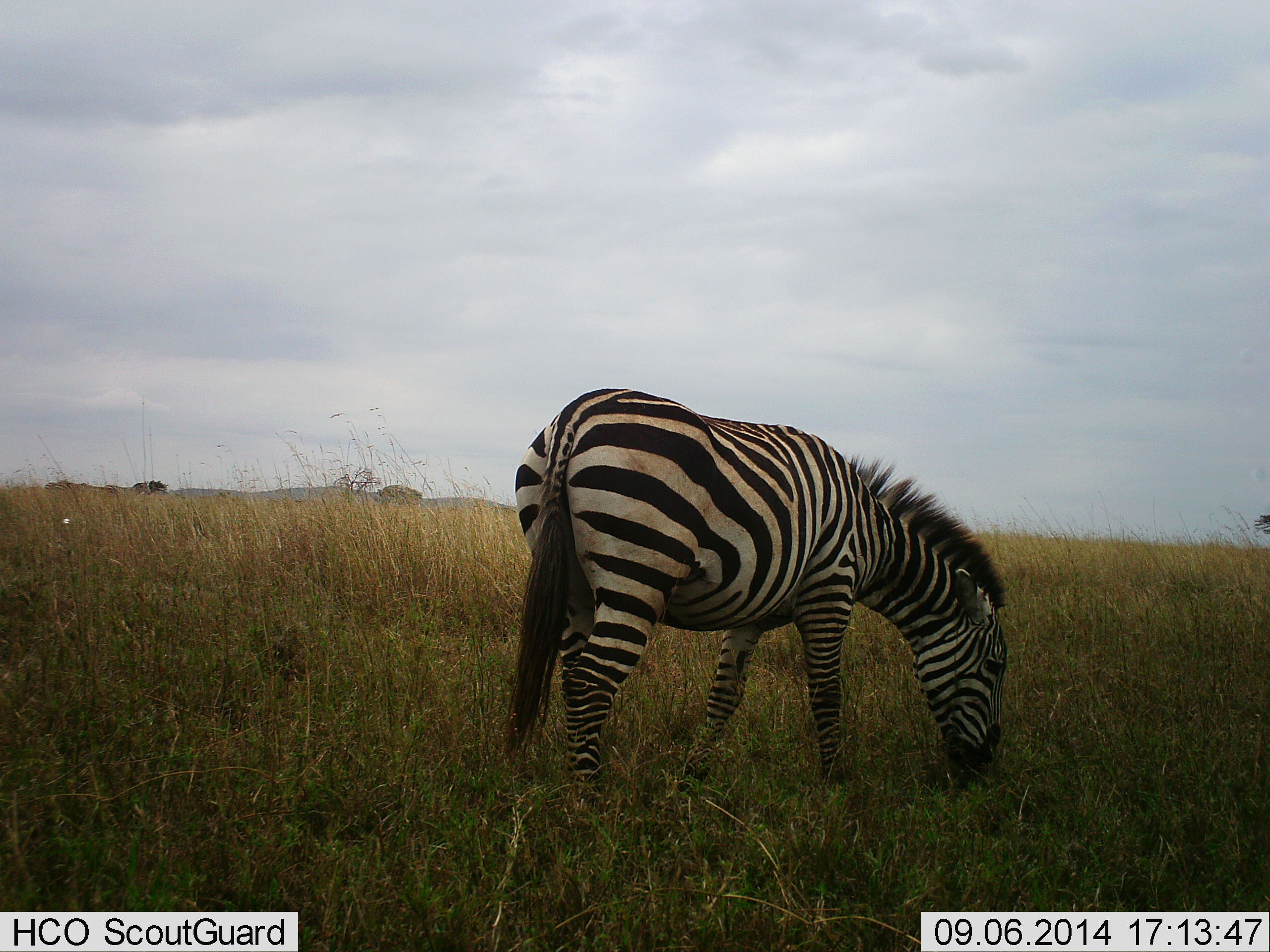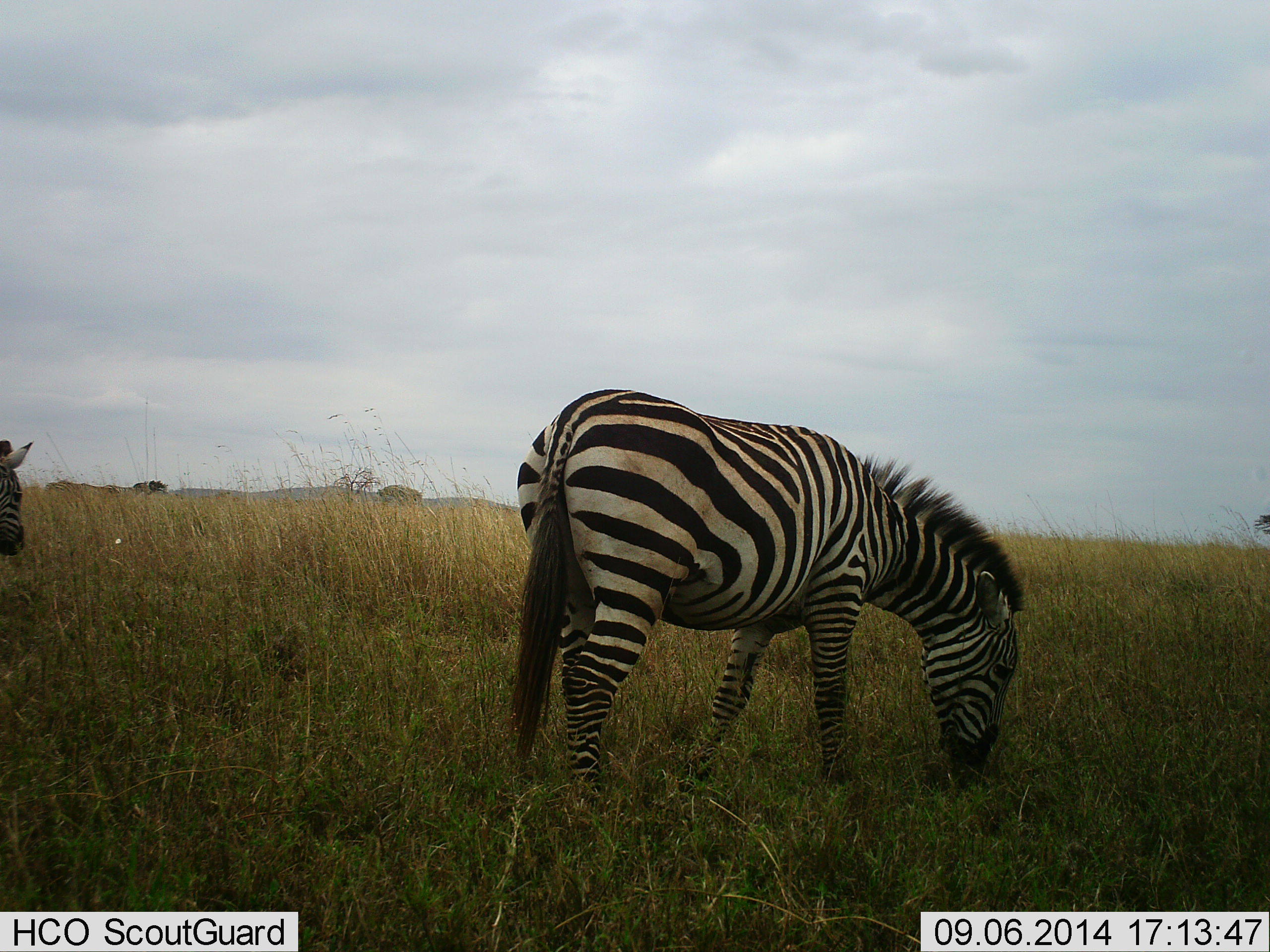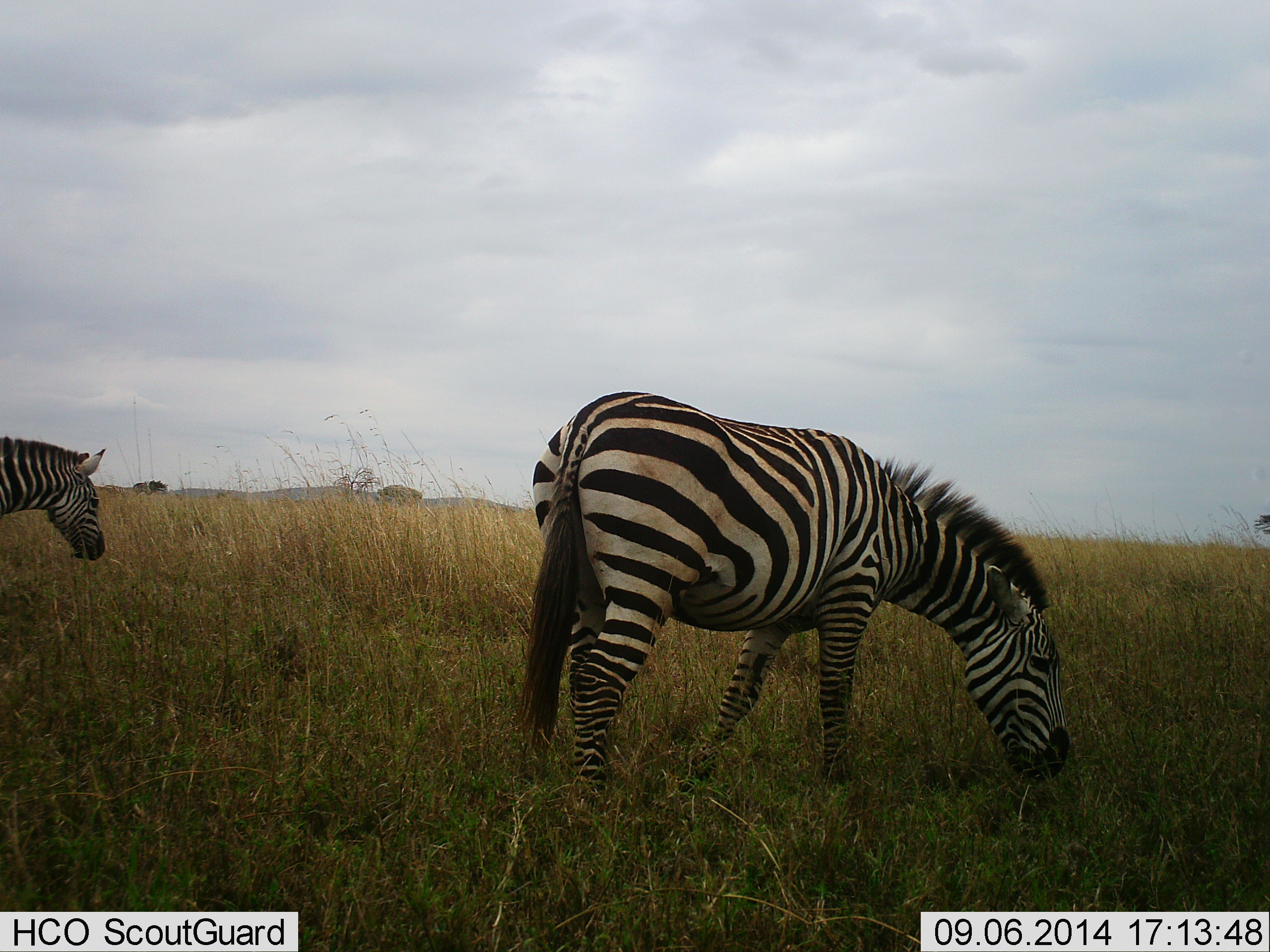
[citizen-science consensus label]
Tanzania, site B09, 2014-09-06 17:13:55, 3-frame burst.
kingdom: Animalia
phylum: Chordata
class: Mammalia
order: Perissodactyla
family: Equidae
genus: Equus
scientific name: Equus quagga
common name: plains zebra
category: zebra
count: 2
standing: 15%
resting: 0%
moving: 46%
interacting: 0%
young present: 0%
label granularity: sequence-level